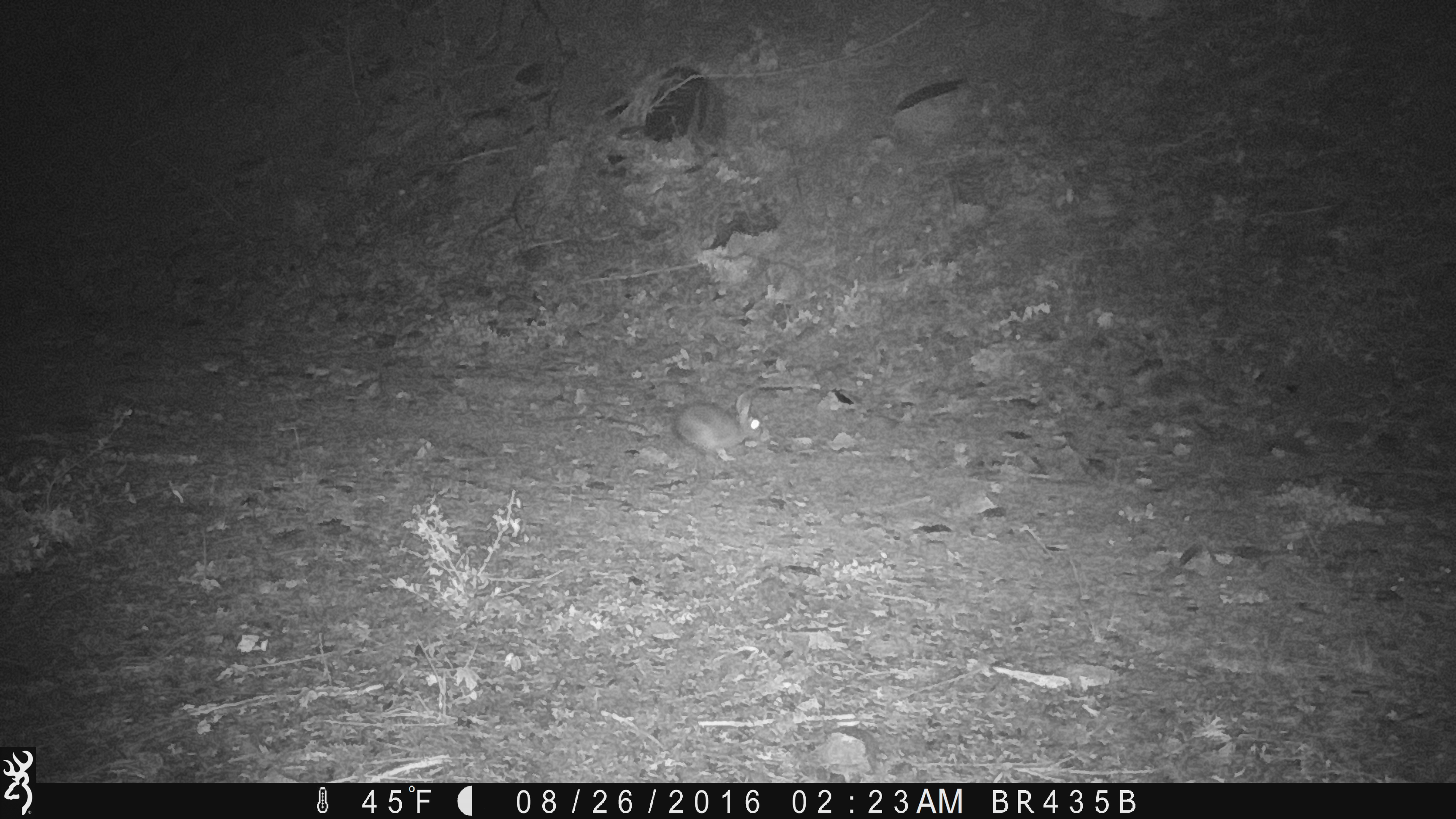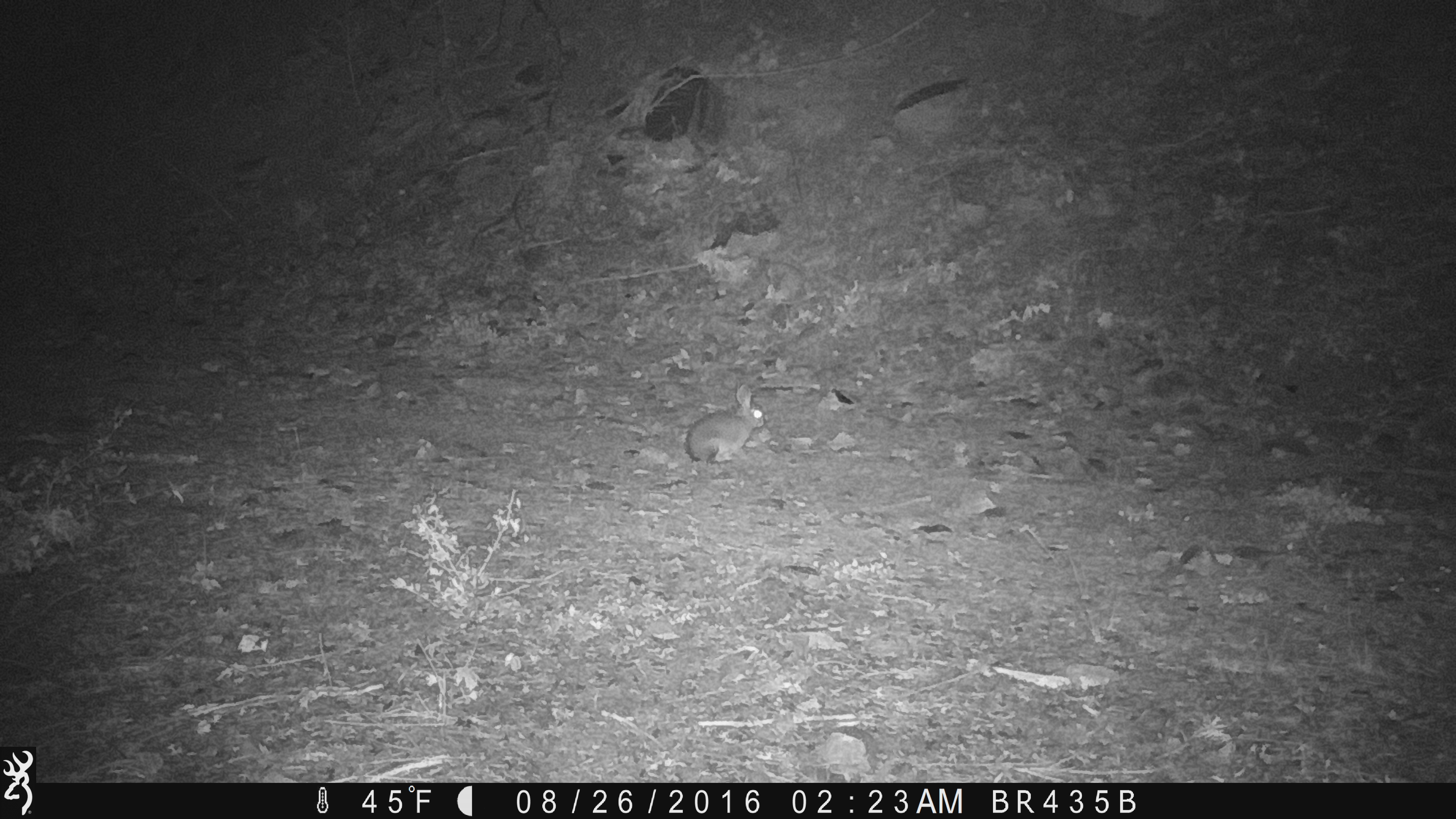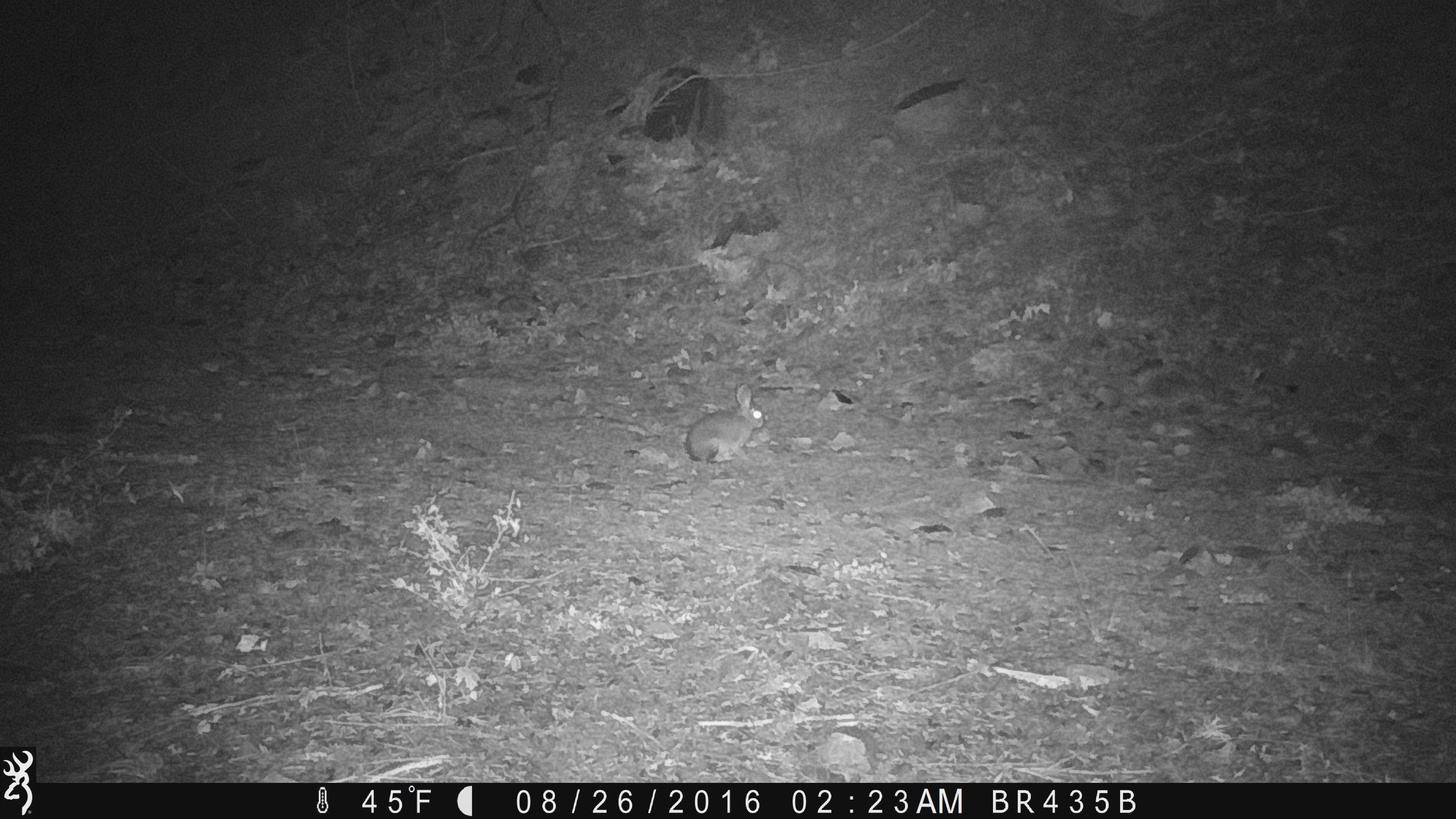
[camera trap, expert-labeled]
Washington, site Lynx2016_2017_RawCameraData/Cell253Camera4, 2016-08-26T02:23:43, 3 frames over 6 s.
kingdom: Animalia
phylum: Chordata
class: Mammalia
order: Lagomorpha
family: Leporidae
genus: Lepus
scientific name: Lepus americanus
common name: snowshoe hare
Lepus americanus (snowshoe hare). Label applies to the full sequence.